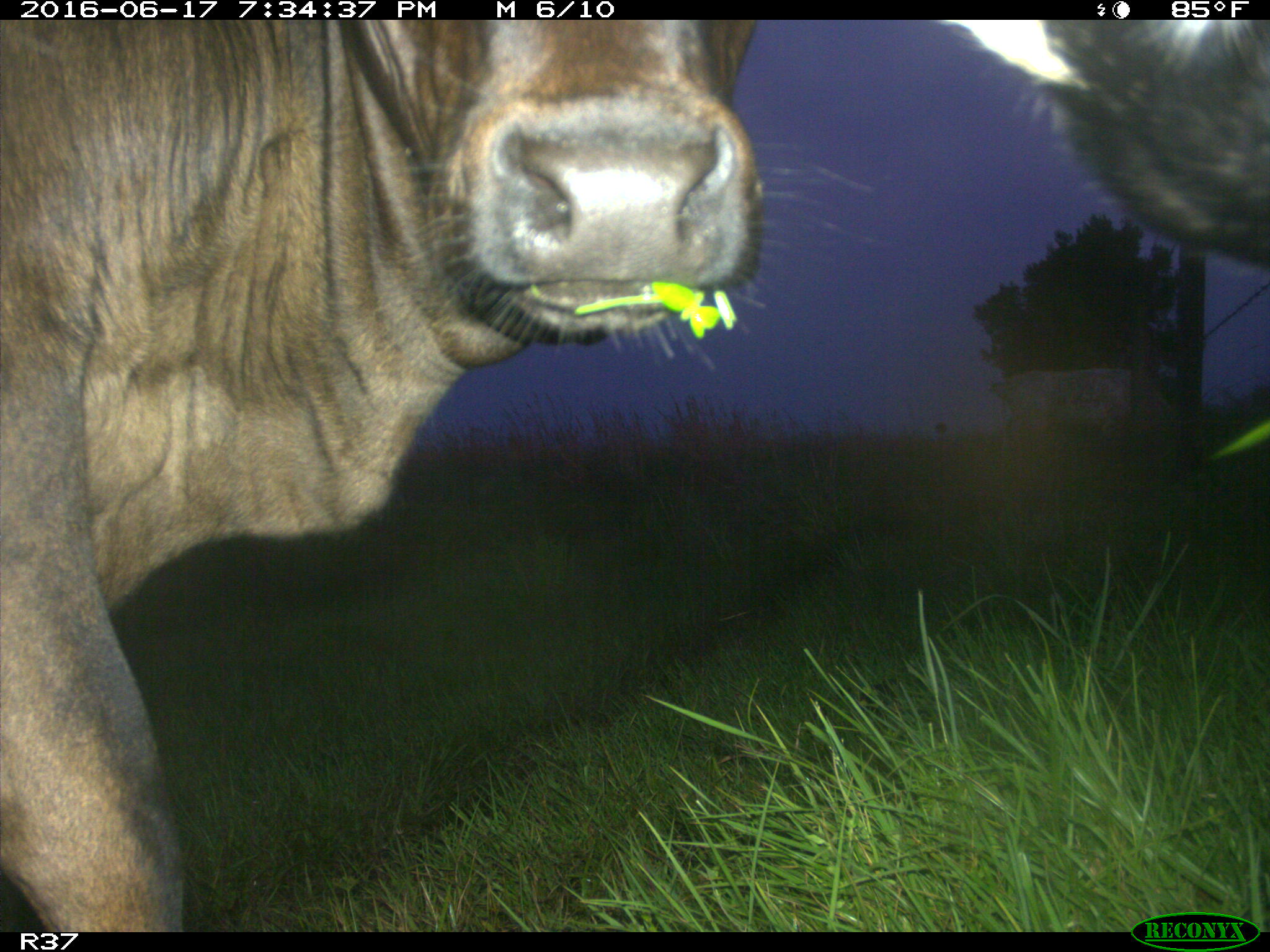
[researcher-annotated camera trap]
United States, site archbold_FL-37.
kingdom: Animalia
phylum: Chordata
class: Mammalia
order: Artiodactyla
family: Bovidae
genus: Bos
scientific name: Bos taurus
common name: domestic cow